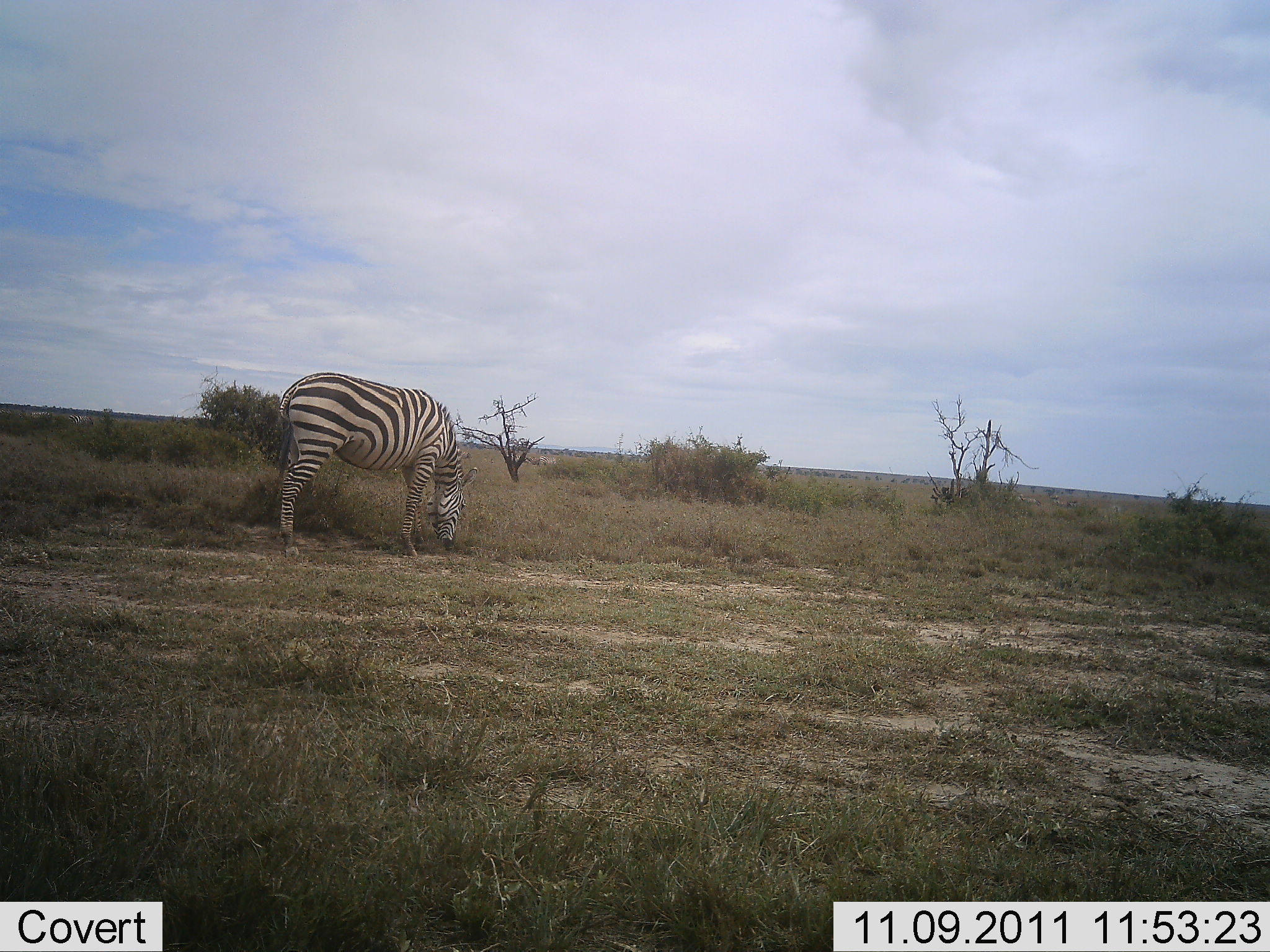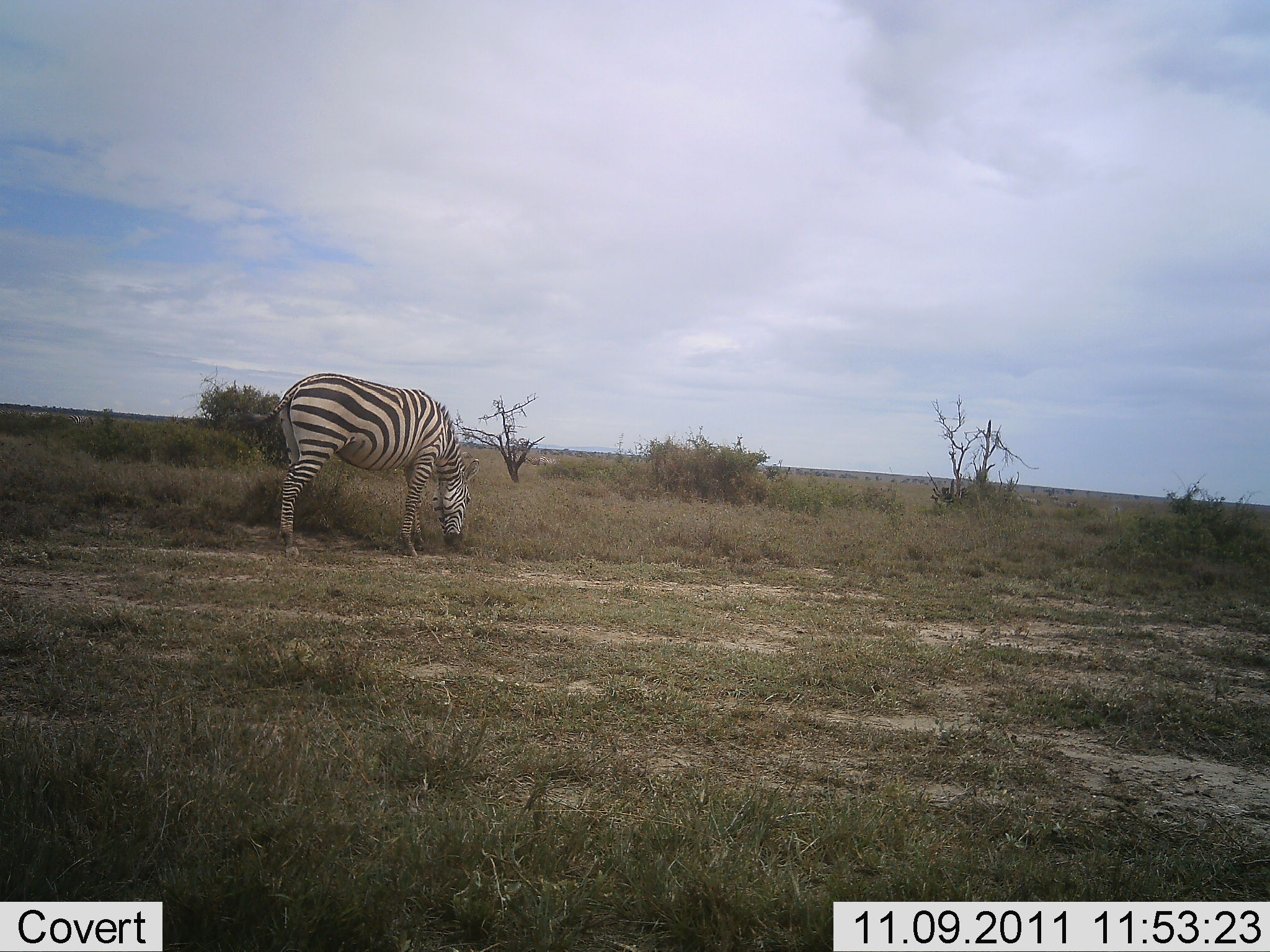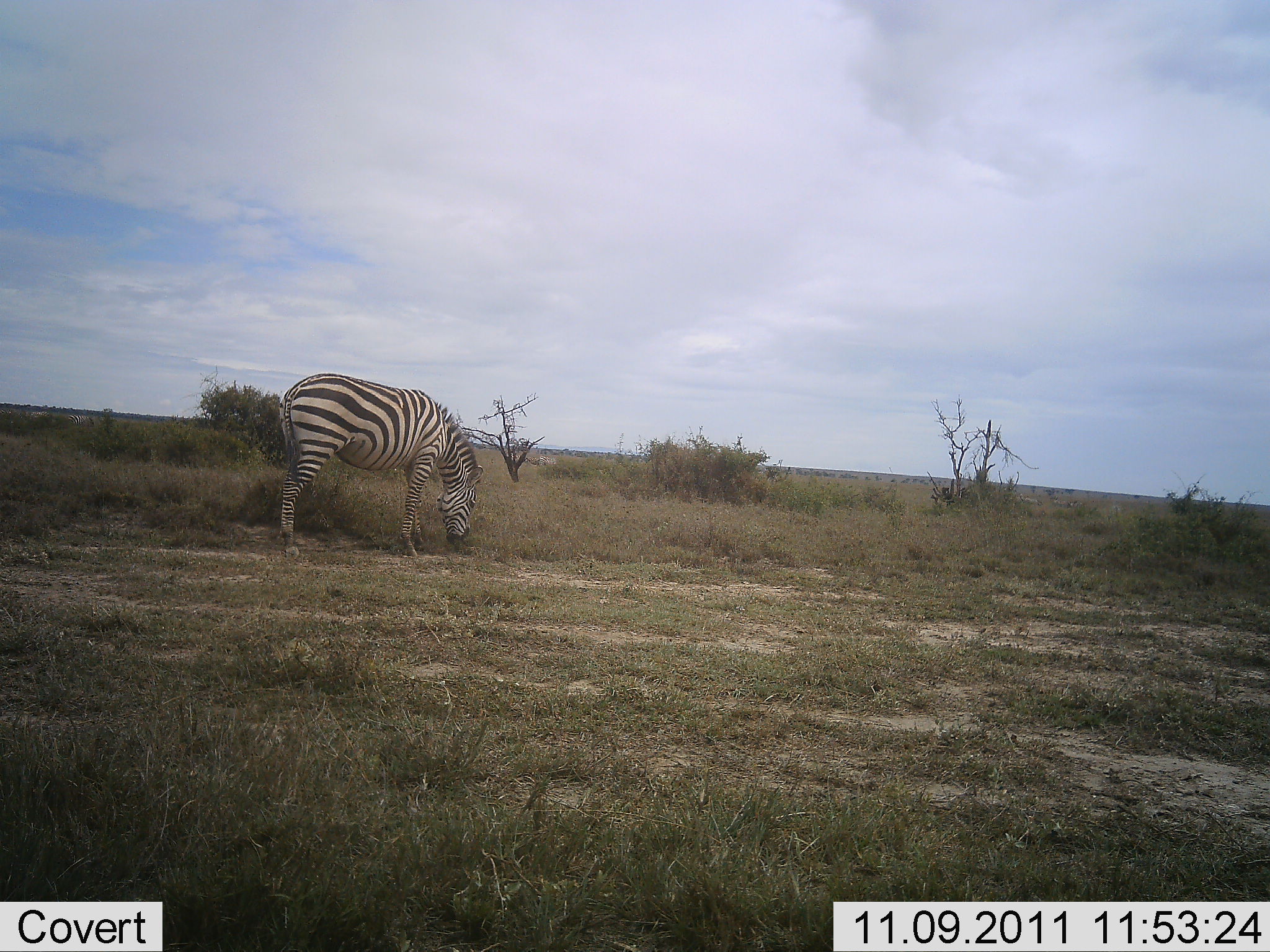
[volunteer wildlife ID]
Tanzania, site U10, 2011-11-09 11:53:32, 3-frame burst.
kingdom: Animalia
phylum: Chordata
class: Mammalia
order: Perissodactyla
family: Equidae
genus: Equus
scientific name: Equus quagga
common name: plains zebra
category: zebra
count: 1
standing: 8%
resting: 0%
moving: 8%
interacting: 0%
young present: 0%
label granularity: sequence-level